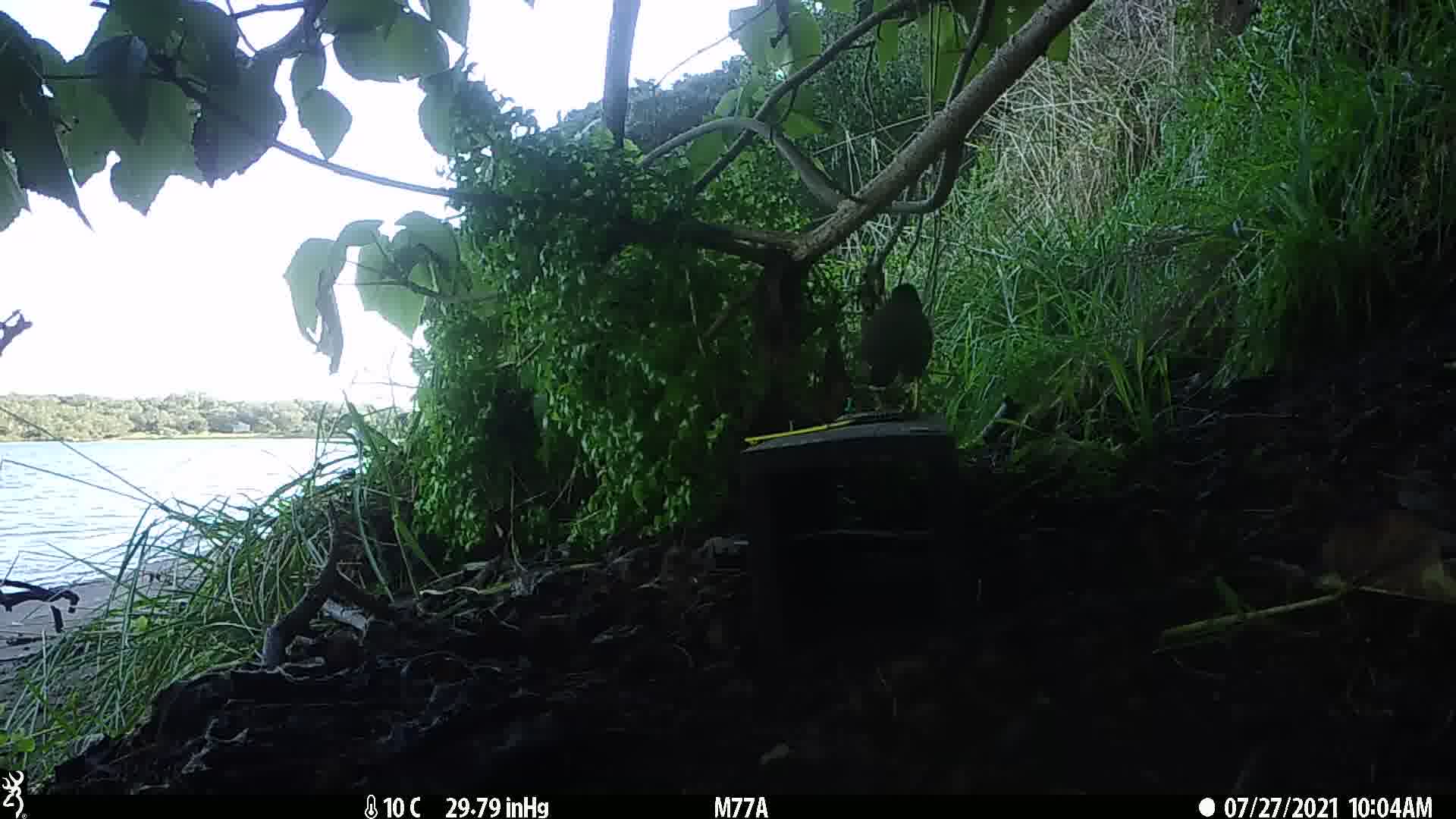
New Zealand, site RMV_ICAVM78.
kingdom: Animalia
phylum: Chordata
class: Aves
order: Passeriformes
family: Sturnidae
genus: Acridotheres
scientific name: Acridotheres tristis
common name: common myna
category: myna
Myna (common myna) (Acridotheres tristis).